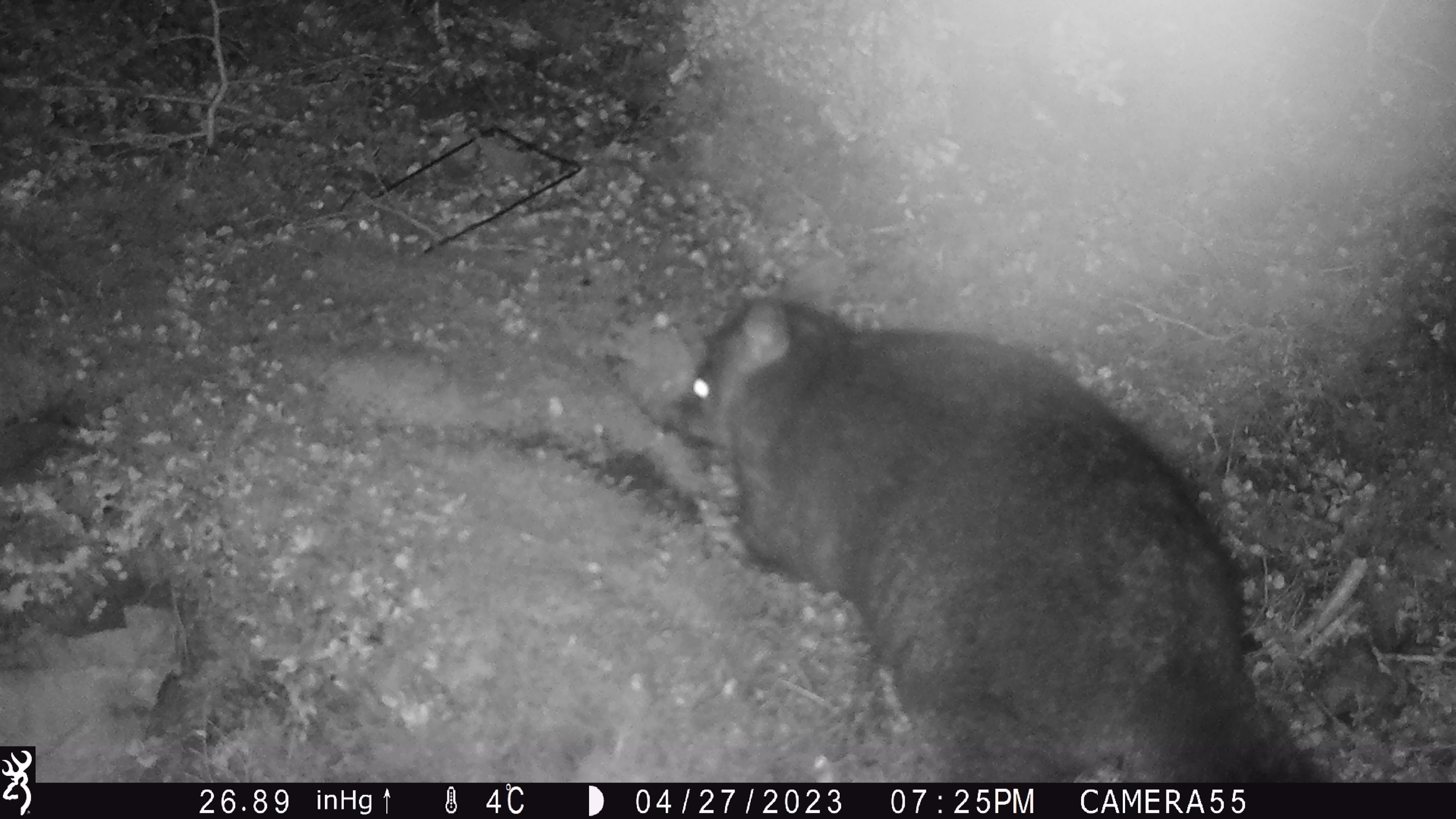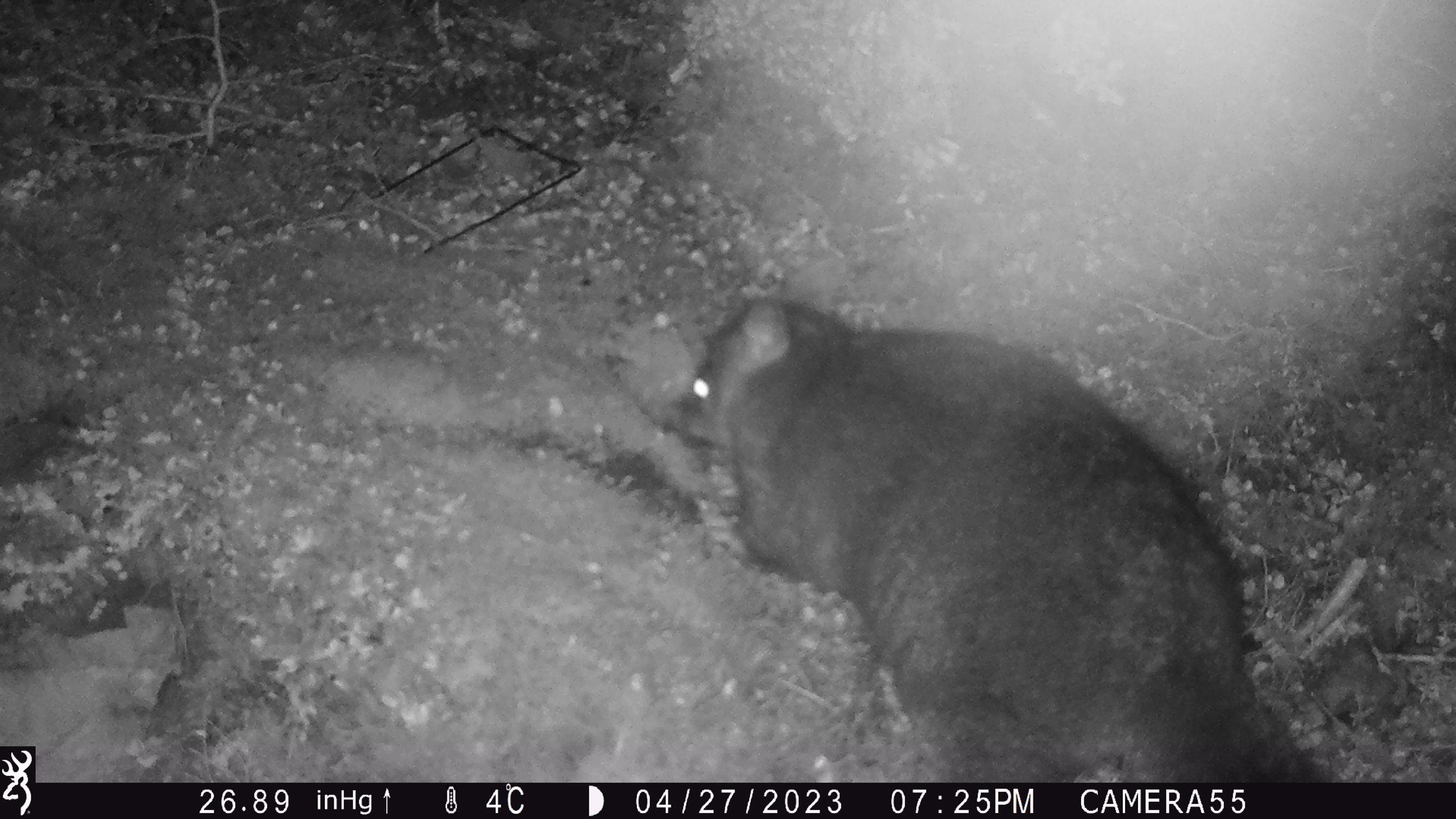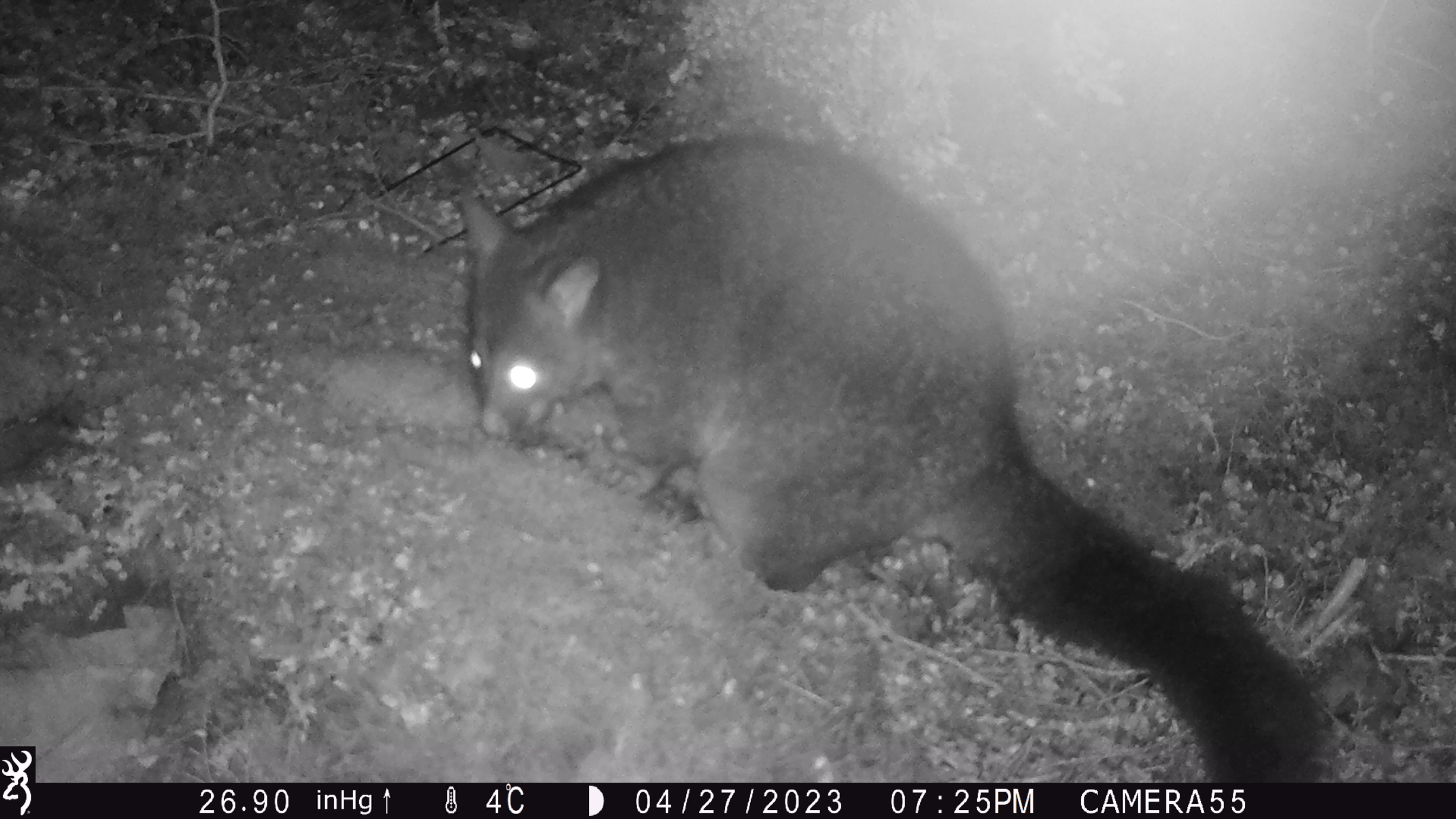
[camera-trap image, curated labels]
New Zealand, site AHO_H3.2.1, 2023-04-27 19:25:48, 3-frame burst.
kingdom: Animalia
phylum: Chordata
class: Mammalia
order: Diprotodontia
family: Phalangeridae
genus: Trichosurus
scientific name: Trichosurus vulpecula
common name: common brushtail possum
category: possum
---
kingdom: Animalia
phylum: Chordata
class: Mammalia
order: Carnivora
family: Mustelidae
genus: Mustela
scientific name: Mustela erminea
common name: stoat